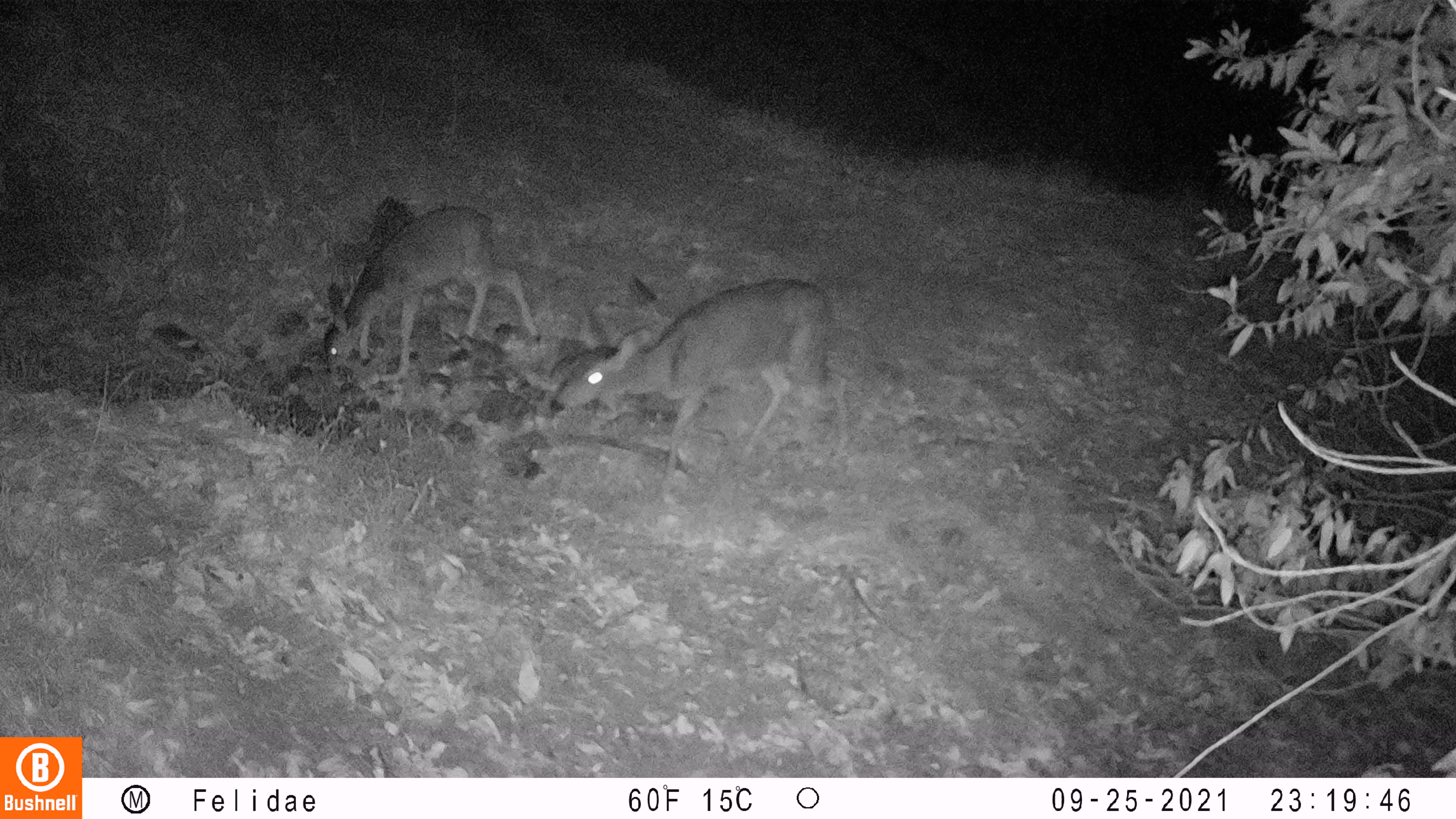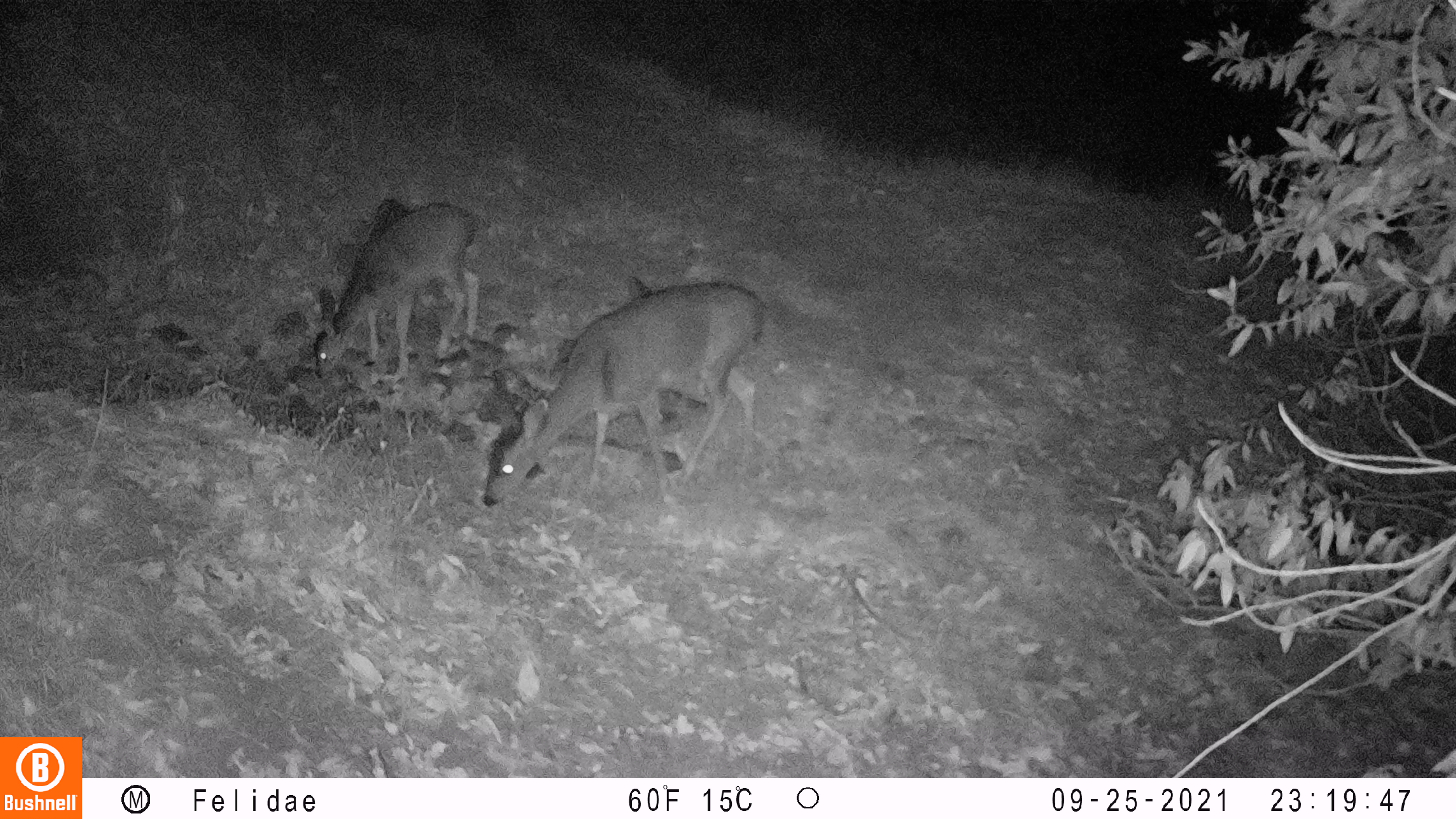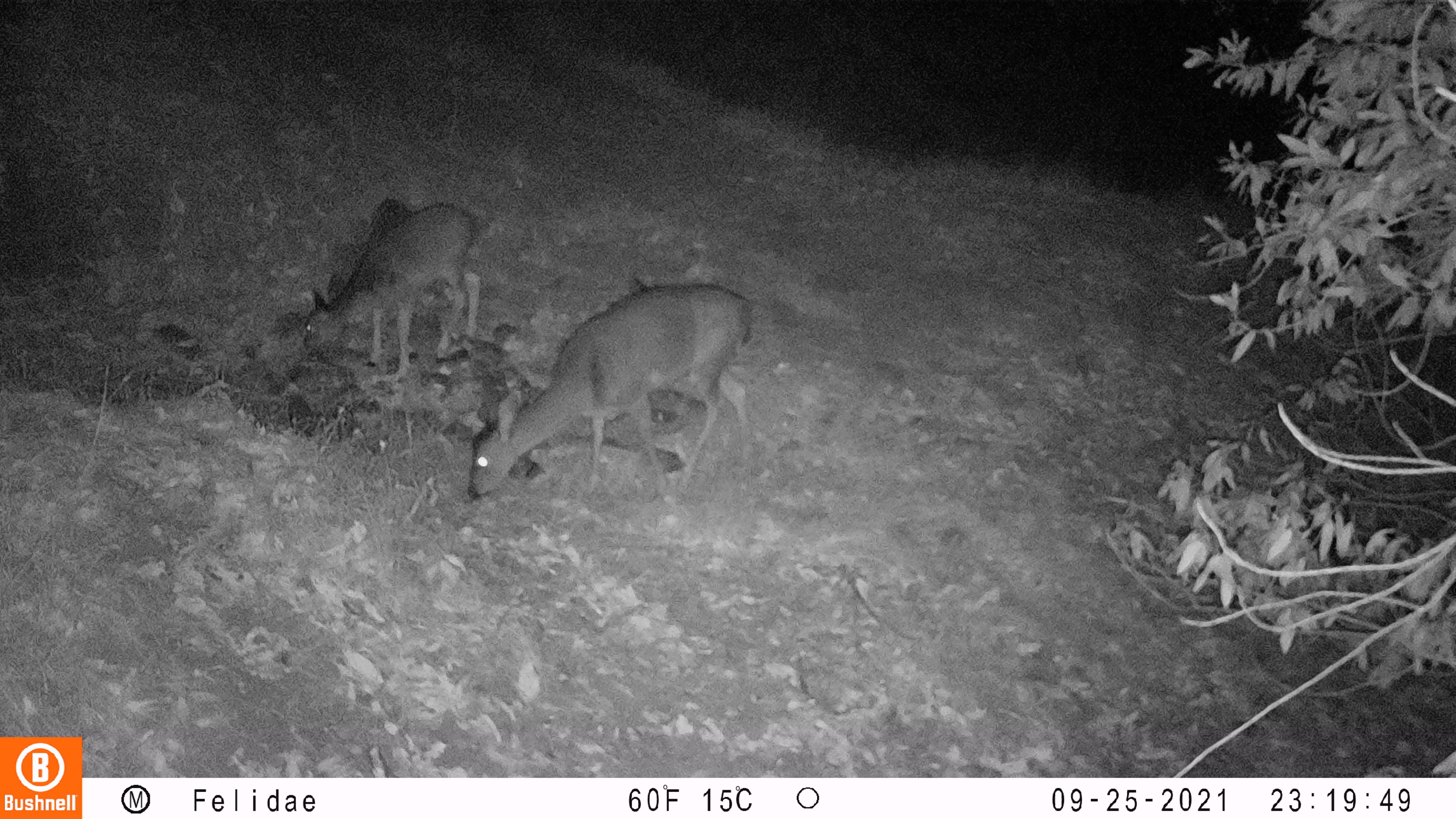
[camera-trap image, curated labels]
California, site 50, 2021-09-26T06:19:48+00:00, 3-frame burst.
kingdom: Animalia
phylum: Chordata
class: Mammalia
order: Artiodactyla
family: Cervidae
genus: Odocoileus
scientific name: Odocoileus hemionus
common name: mule deer